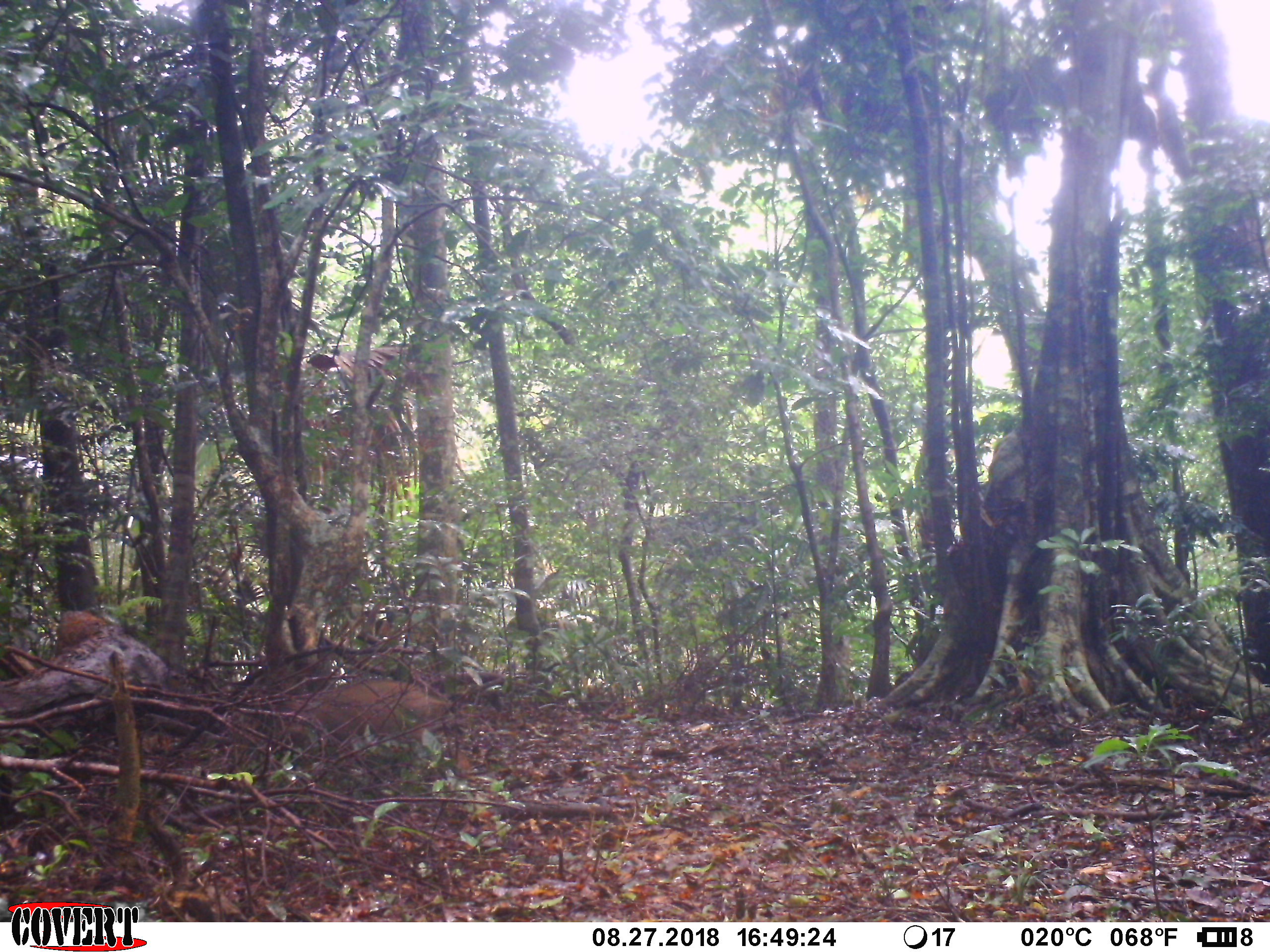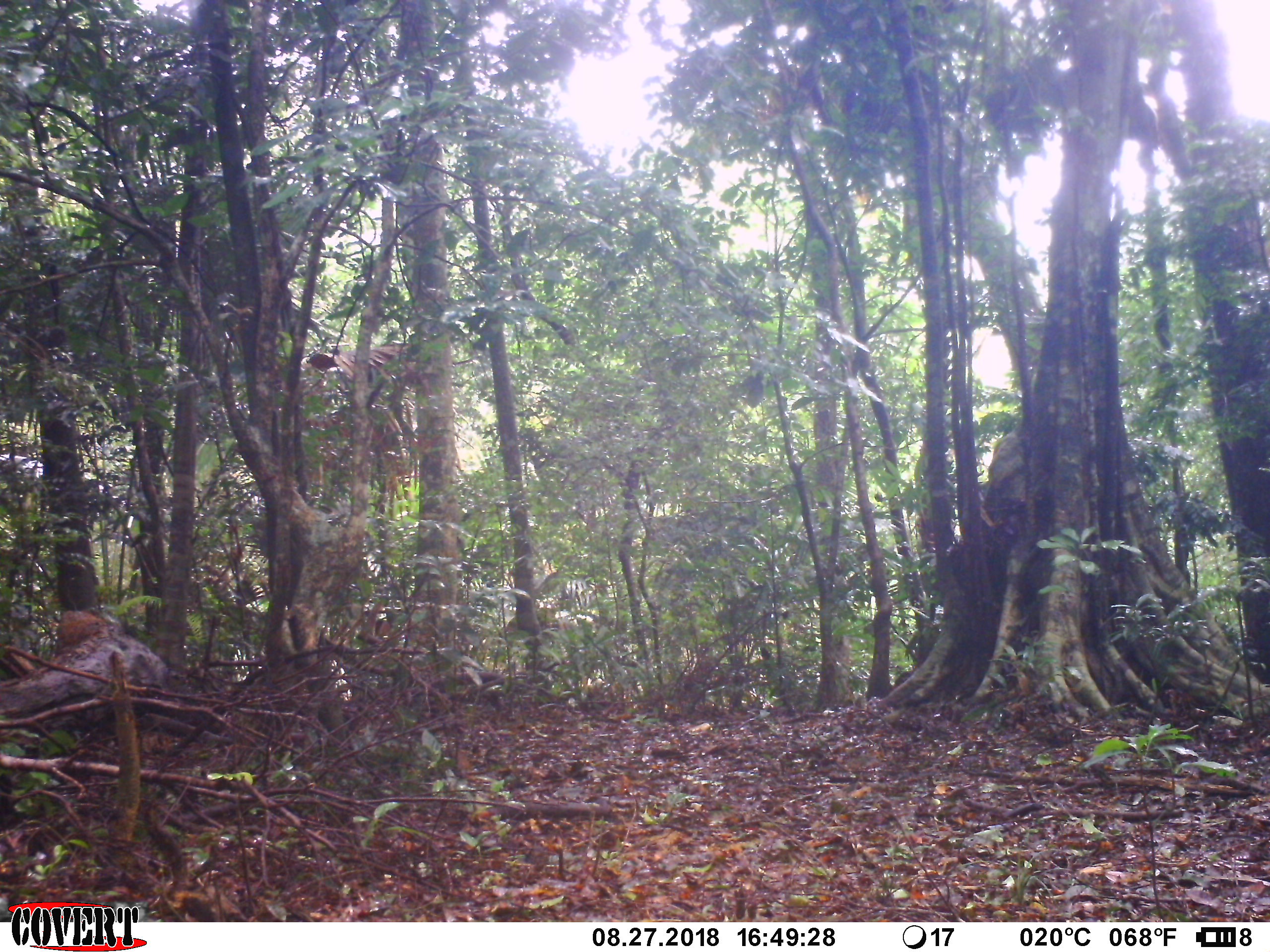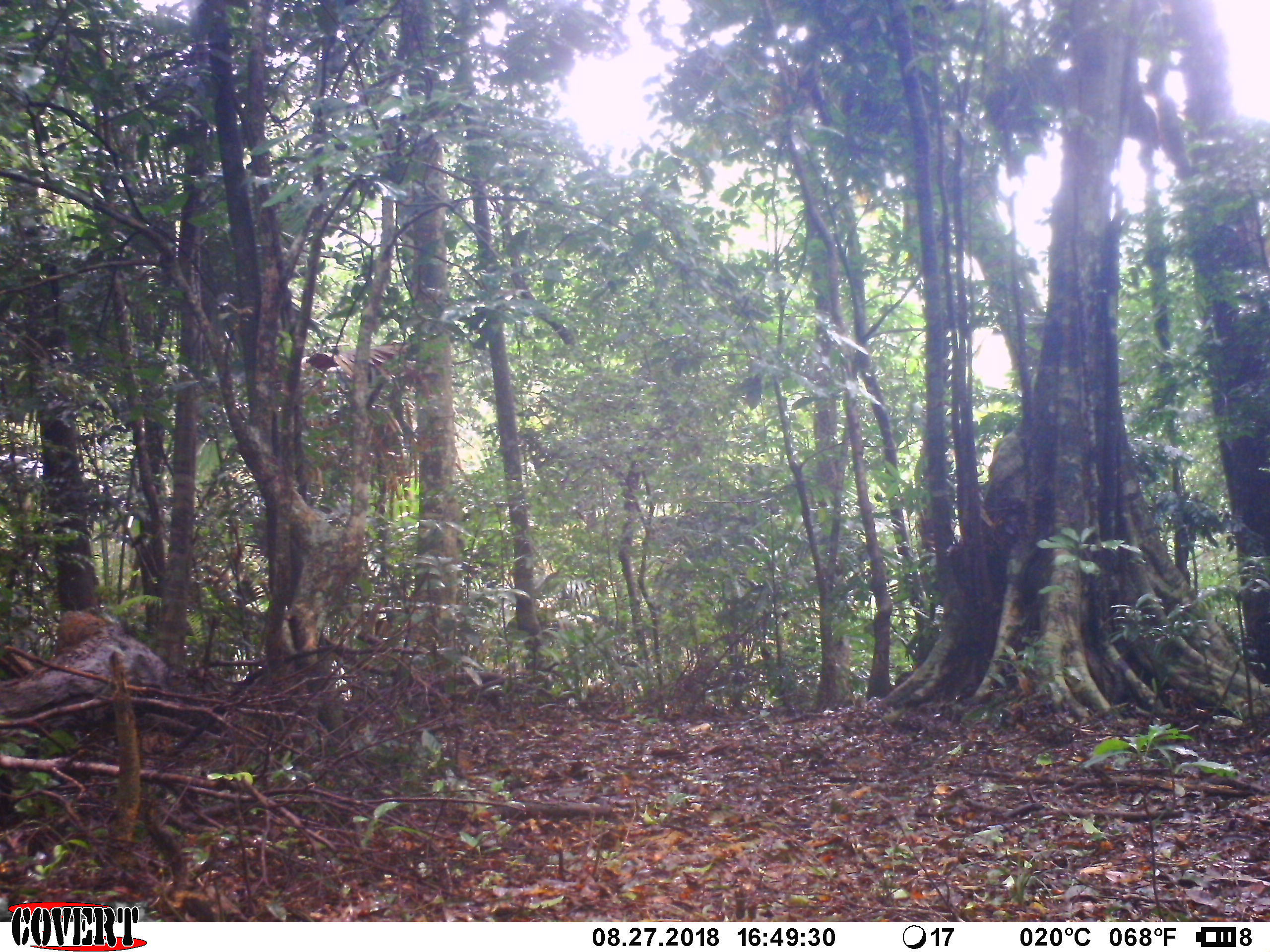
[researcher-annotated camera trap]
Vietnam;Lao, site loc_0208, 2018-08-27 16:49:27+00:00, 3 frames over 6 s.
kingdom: Animalia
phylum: Chordata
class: Mammalia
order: Artiodactyla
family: Suidae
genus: Sus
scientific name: Sus scrofa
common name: eurasian wild pig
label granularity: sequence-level